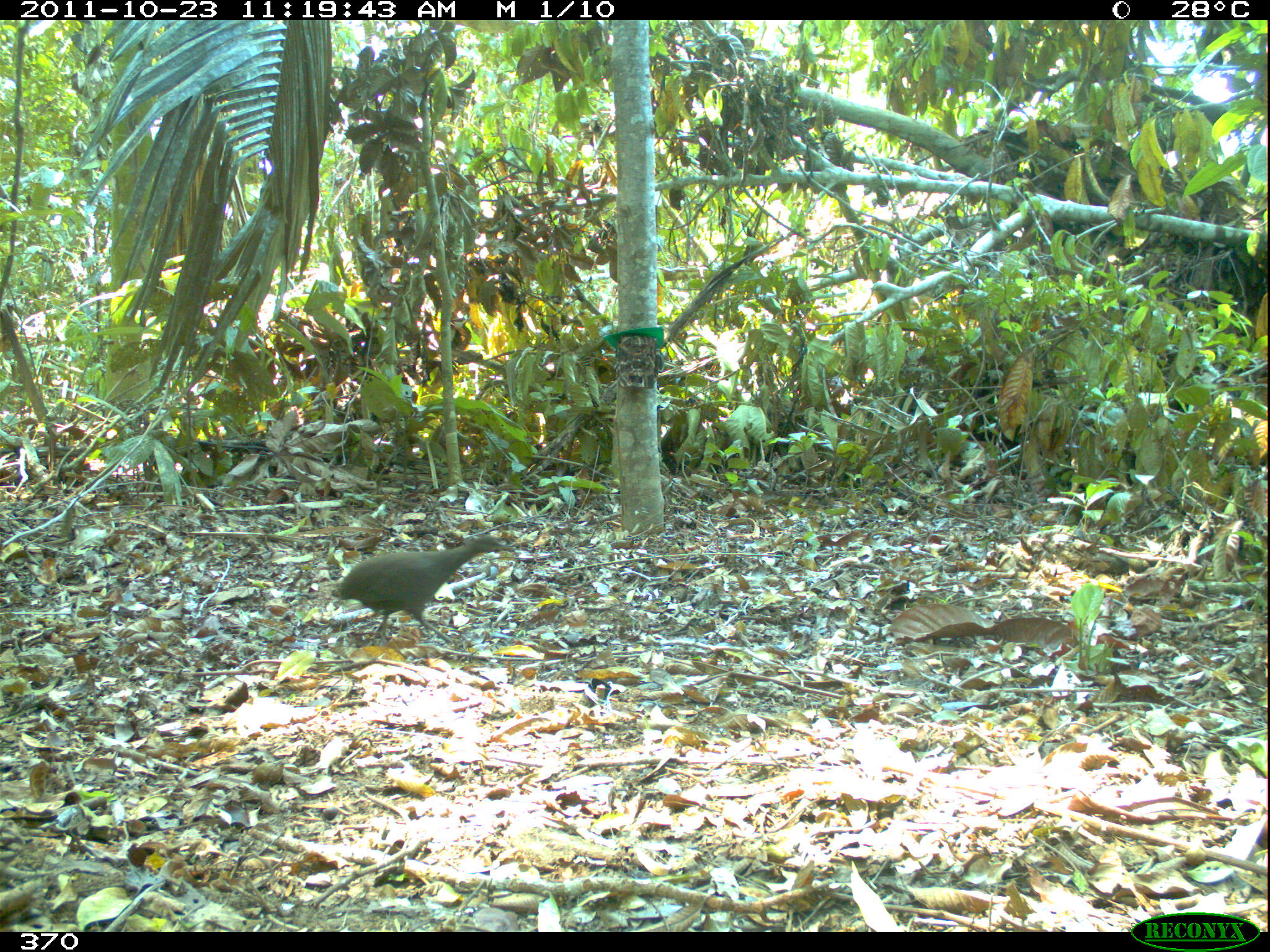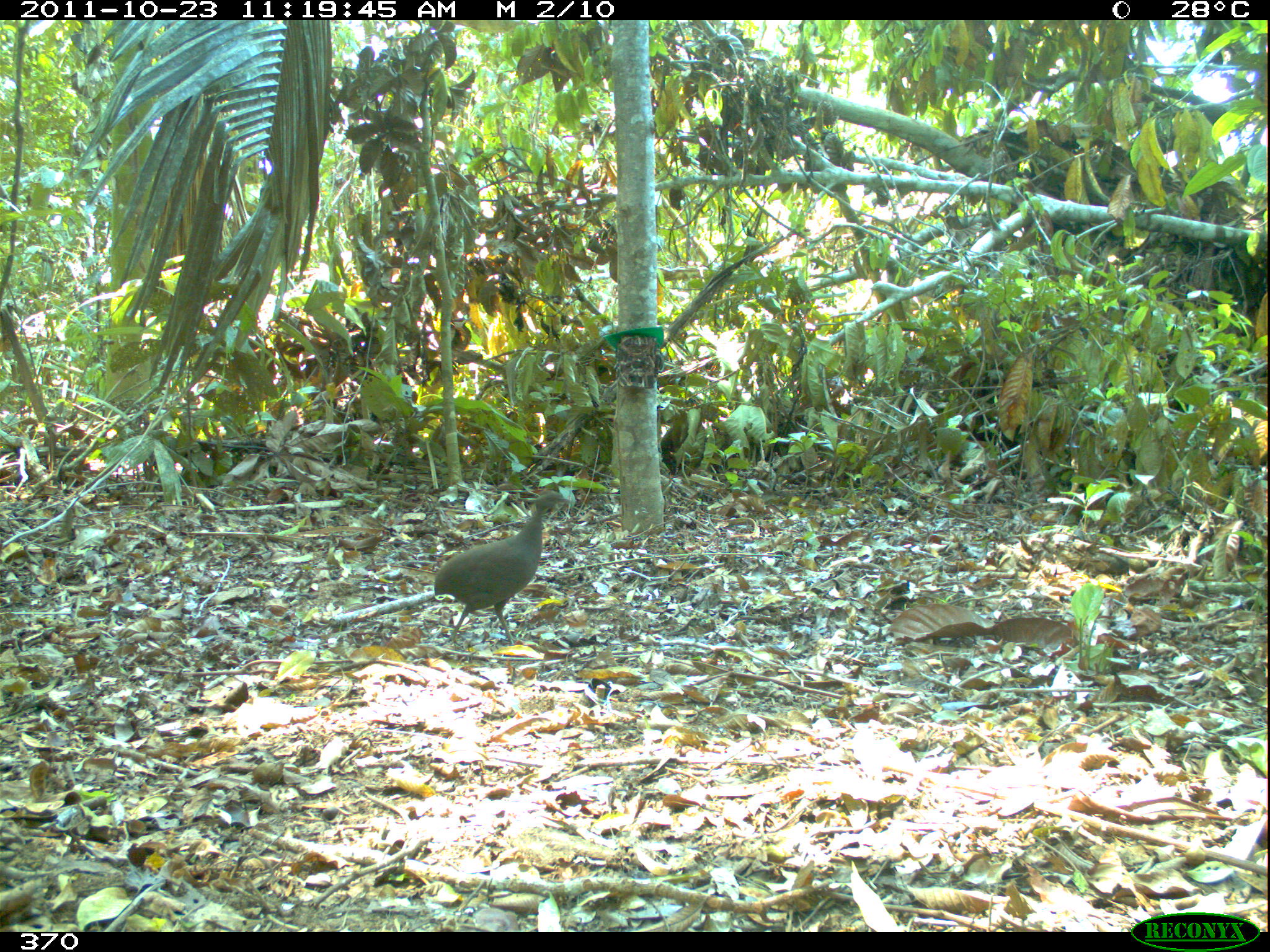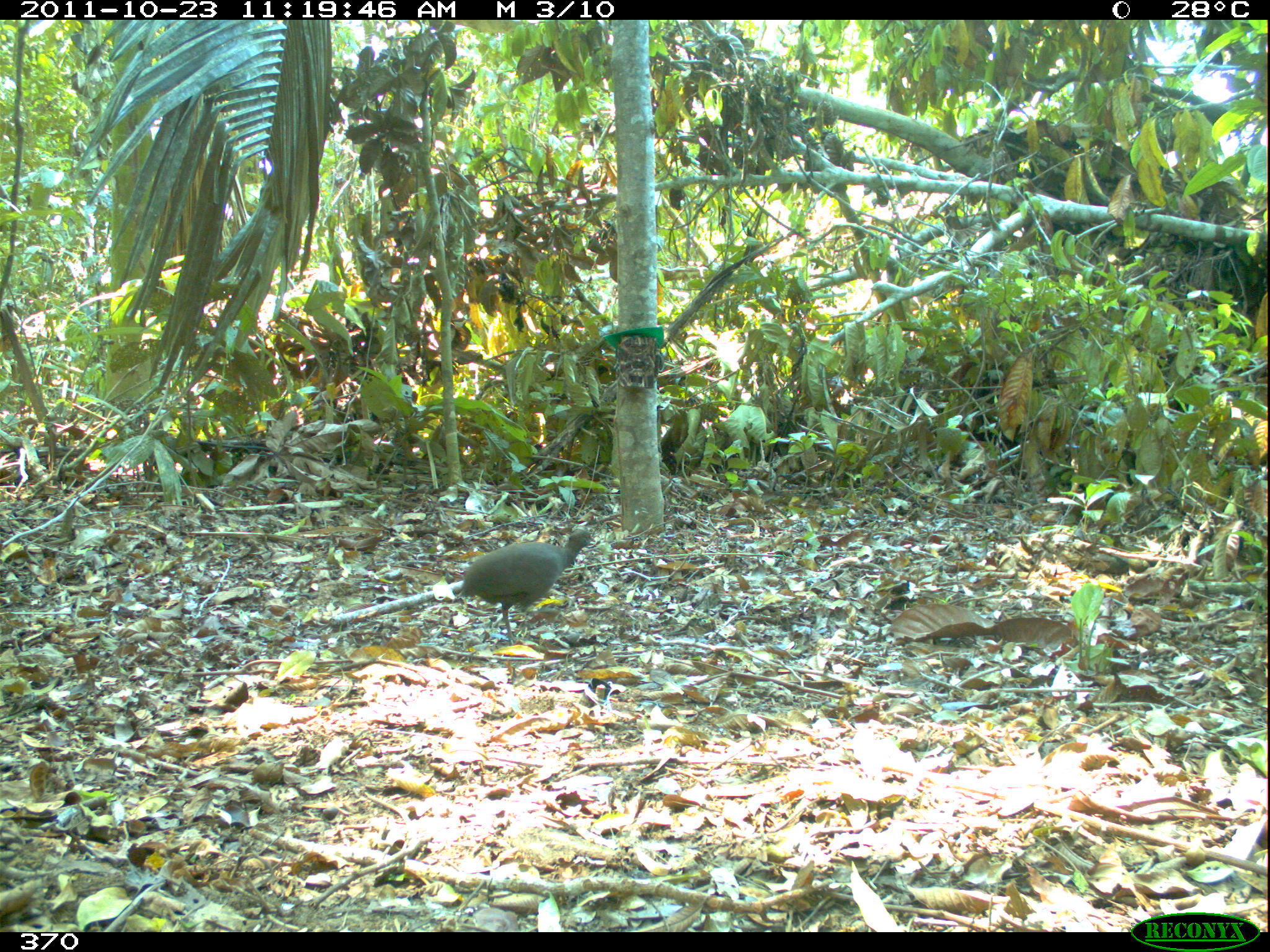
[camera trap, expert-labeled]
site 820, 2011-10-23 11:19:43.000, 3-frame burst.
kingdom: Animalia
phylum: Chordata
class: Aves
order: Tinamiformes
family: Tinamidae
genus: Crypturellus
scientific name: Crypturellus cinereus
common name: cinereous tinamou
Crypturellus cinereus (cinereous tinamou).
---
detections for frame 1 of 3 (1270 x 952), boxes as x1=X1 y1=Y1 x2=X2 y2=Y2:
crypturellus cinereus: x1=328 y1=534 x2=516 y2=644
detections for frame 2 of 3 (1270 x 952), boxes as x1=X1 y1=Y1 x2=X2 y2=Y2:
crypturellus cinereus: x1=428 y1=483 x2=571 y2=645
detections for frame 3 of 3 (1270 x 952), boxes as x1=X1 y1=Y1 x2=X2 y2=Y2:
crypturellus cinereus: x1=452 y1=526 x2=595 y2=643